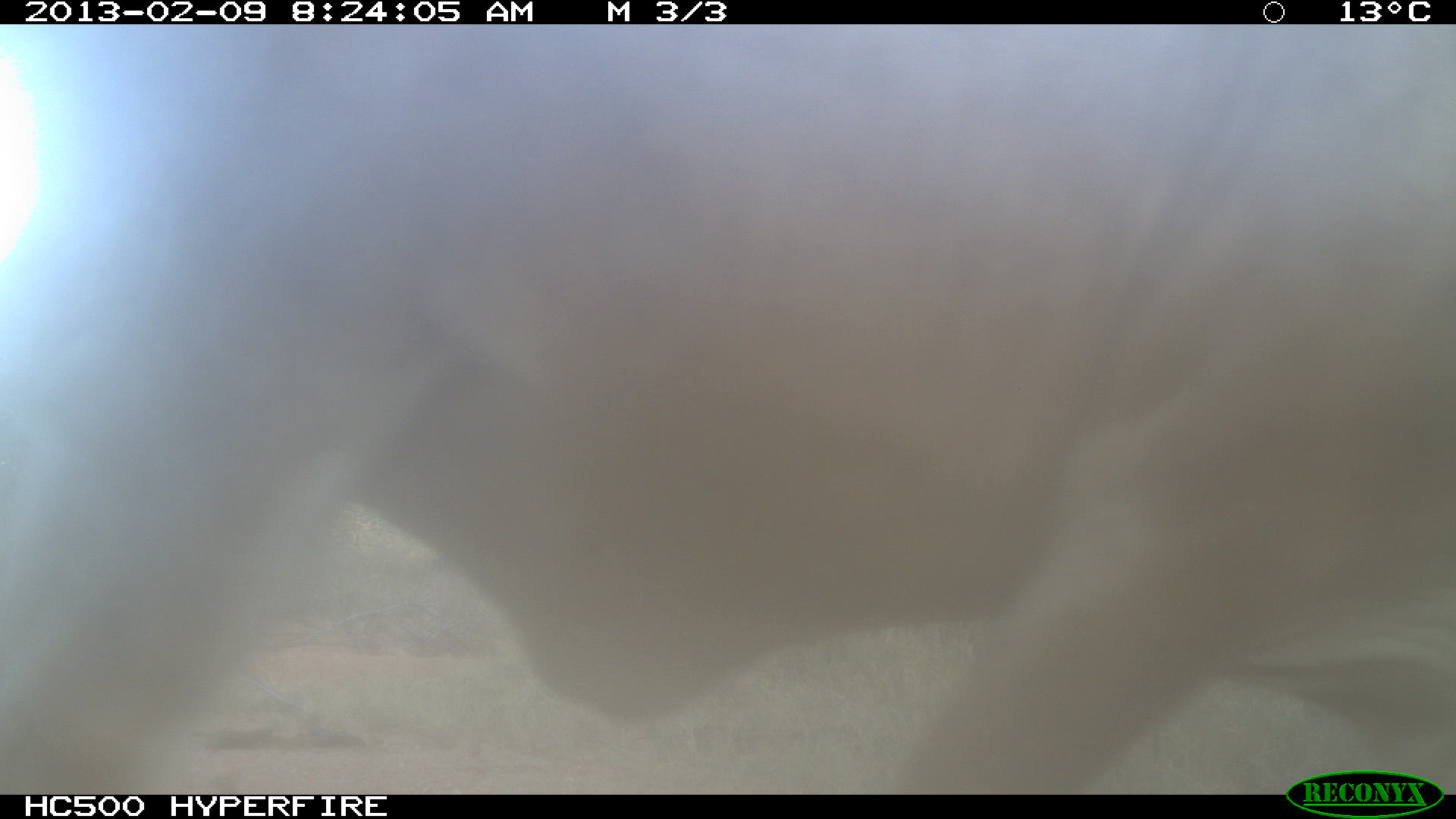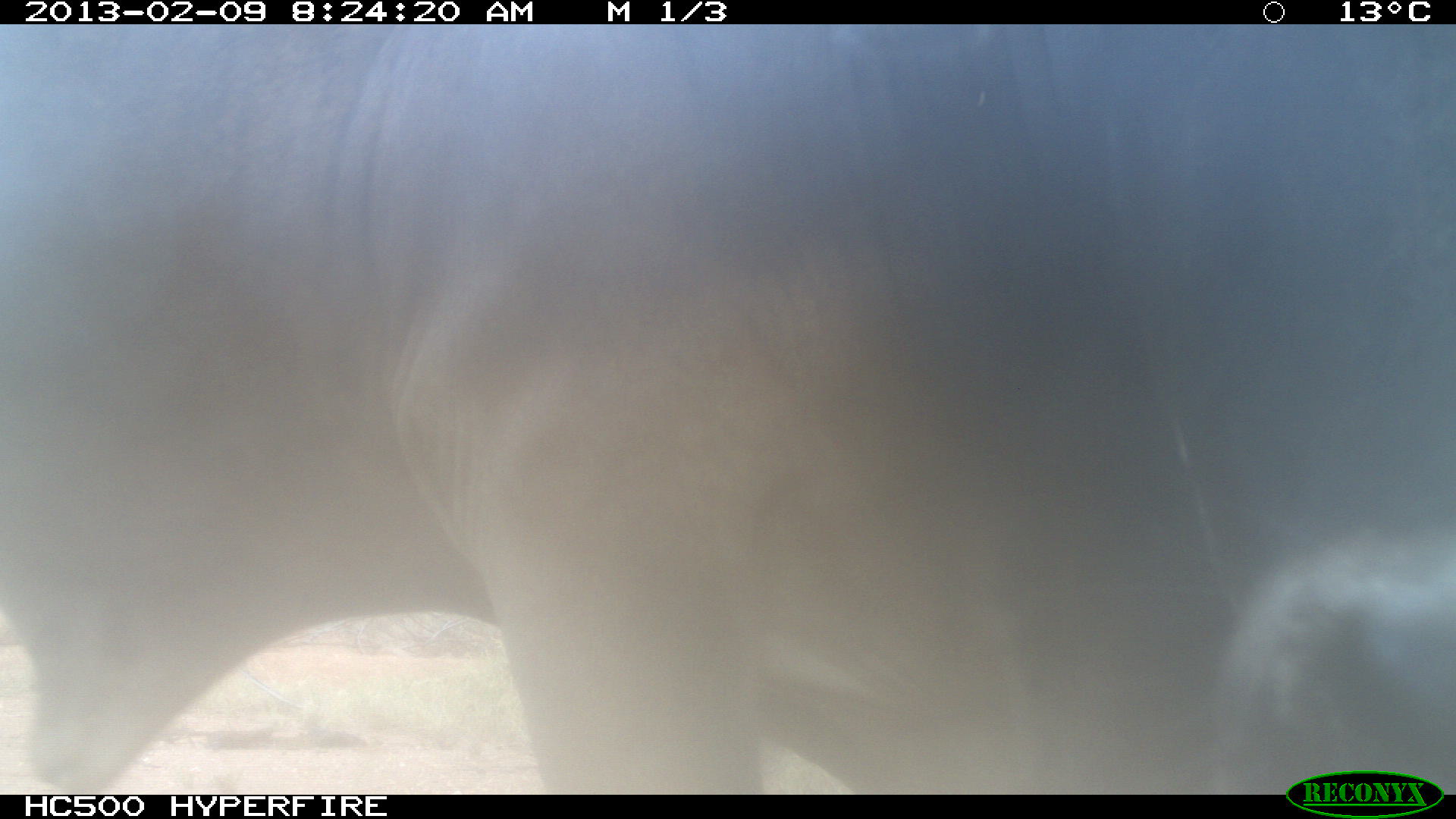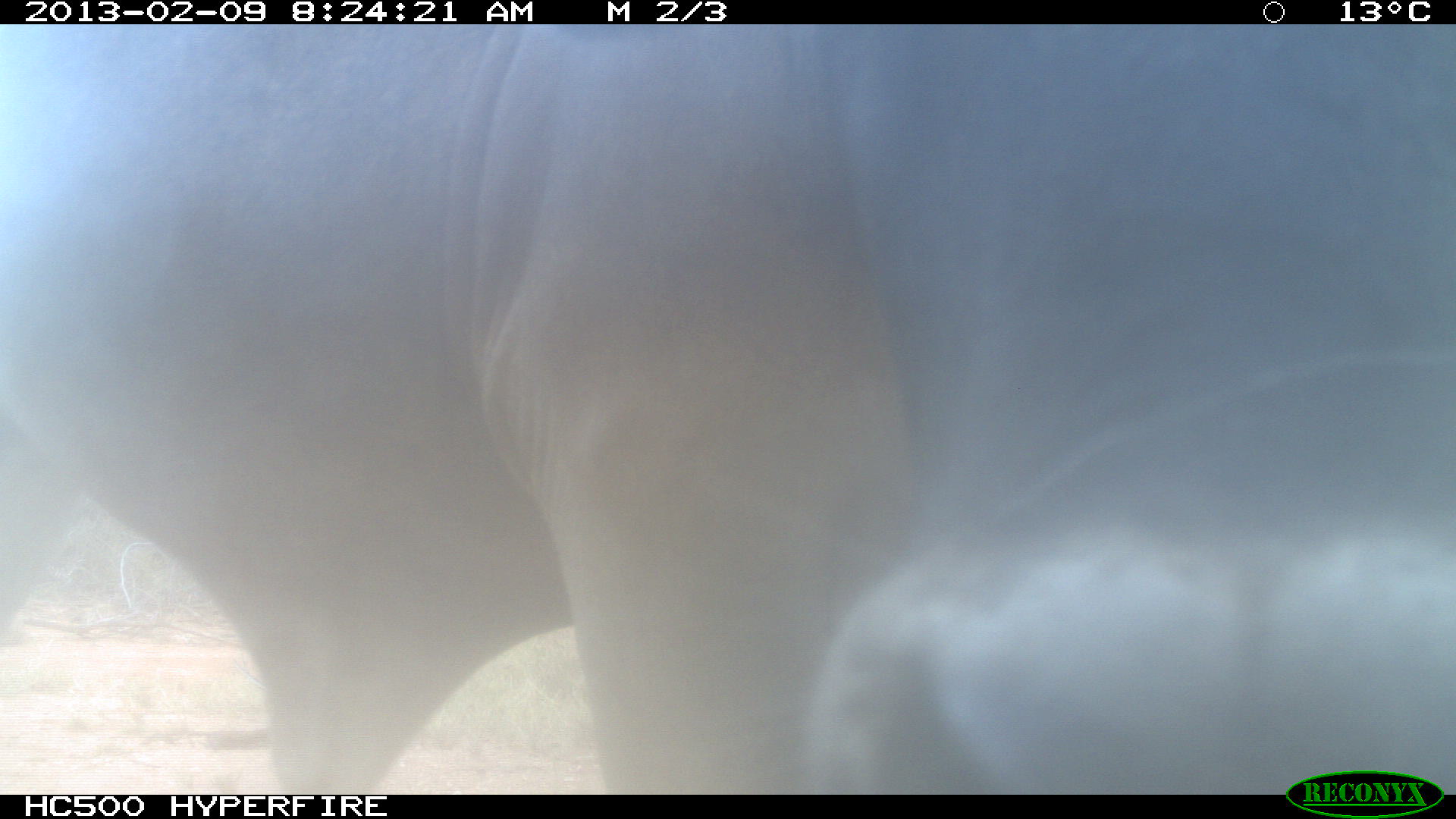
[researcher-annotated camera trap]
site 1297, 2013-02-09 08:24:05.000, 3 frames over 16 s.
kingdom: Animalia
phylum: Chordata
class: Mammalia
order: Artiodactyla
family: Bovidae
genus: Bos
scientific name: Bos taurus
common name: domestic cattle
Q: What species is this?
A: Bos taurus (domestic cattle).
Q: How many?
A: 1.